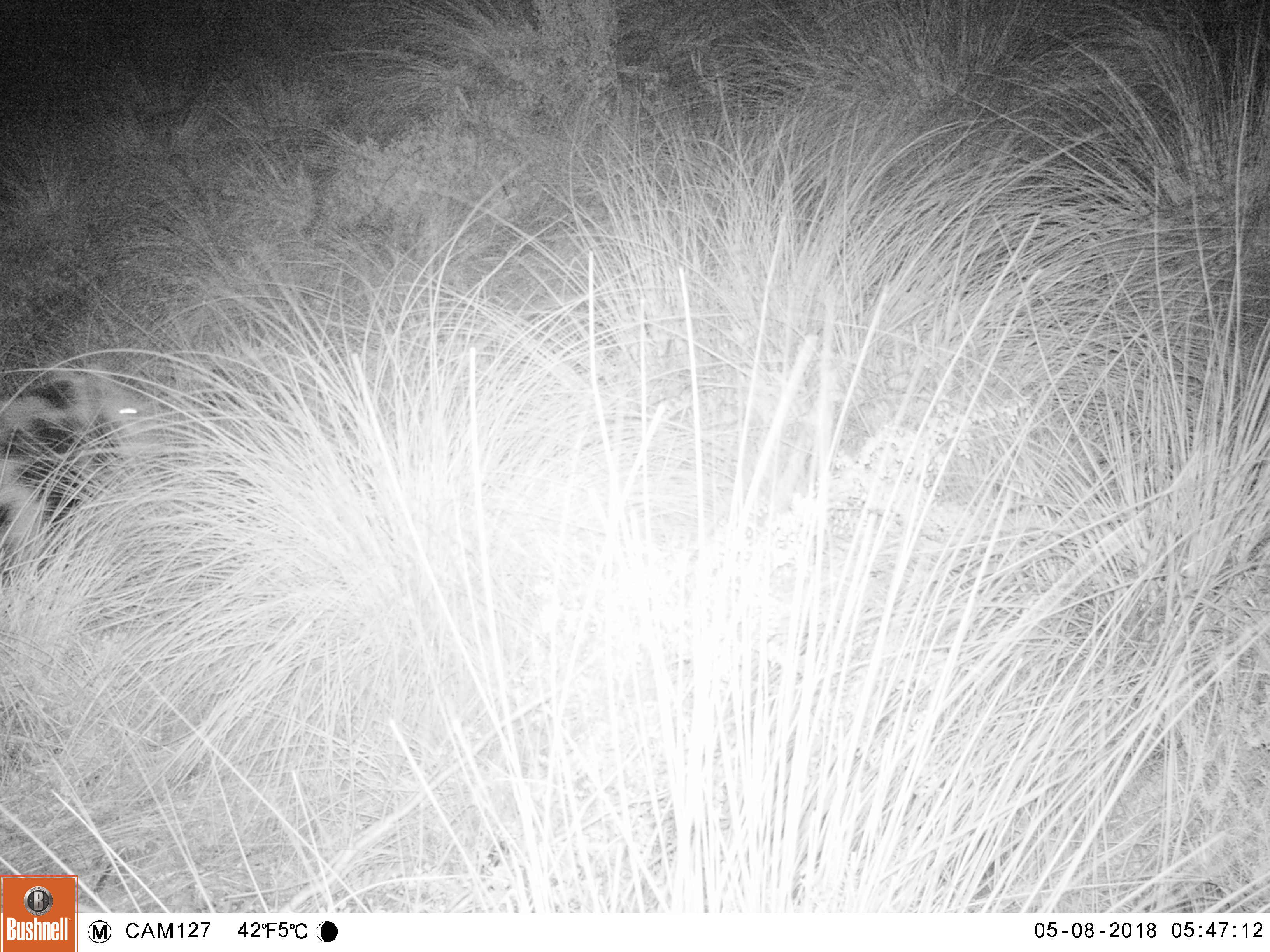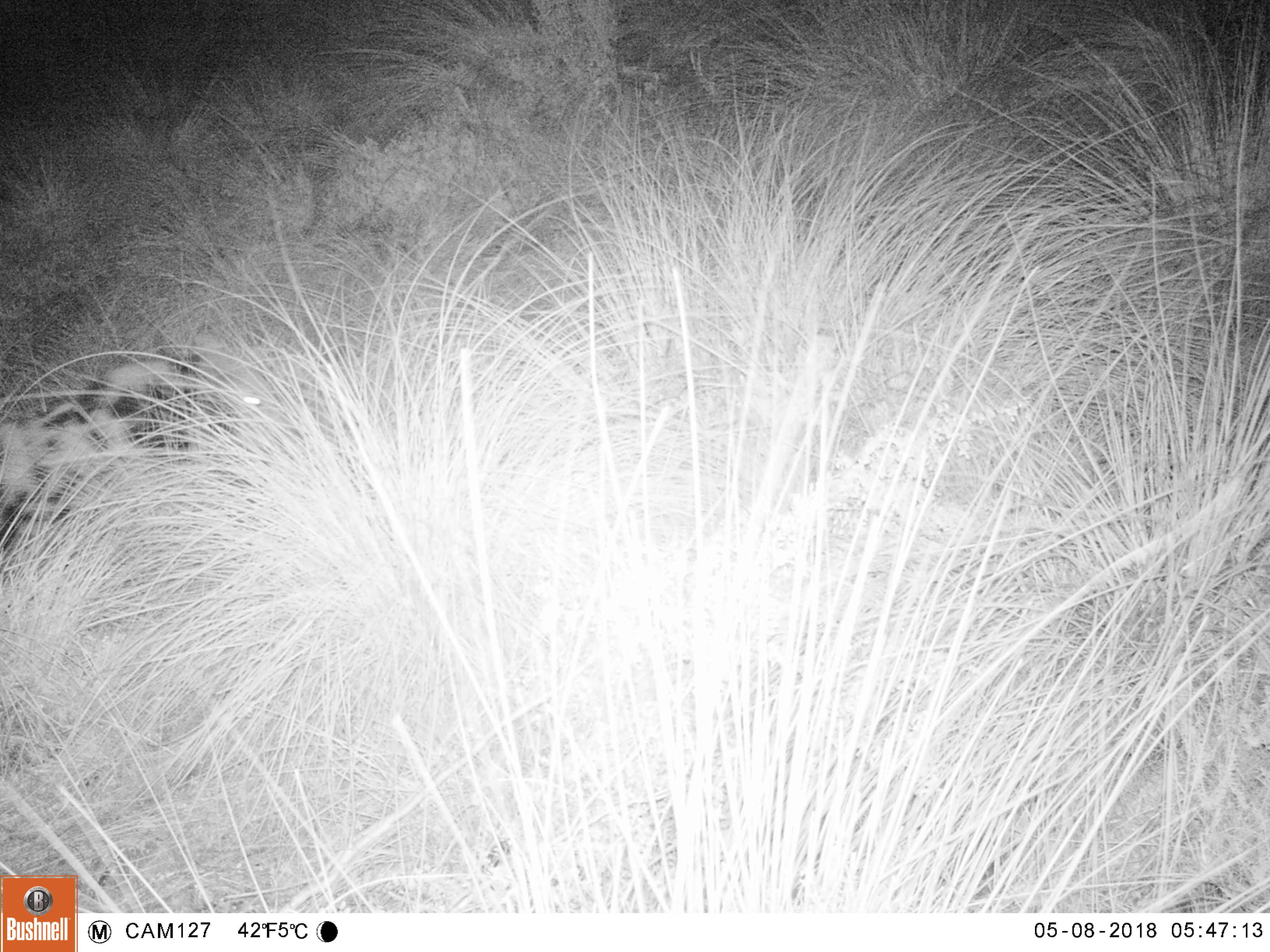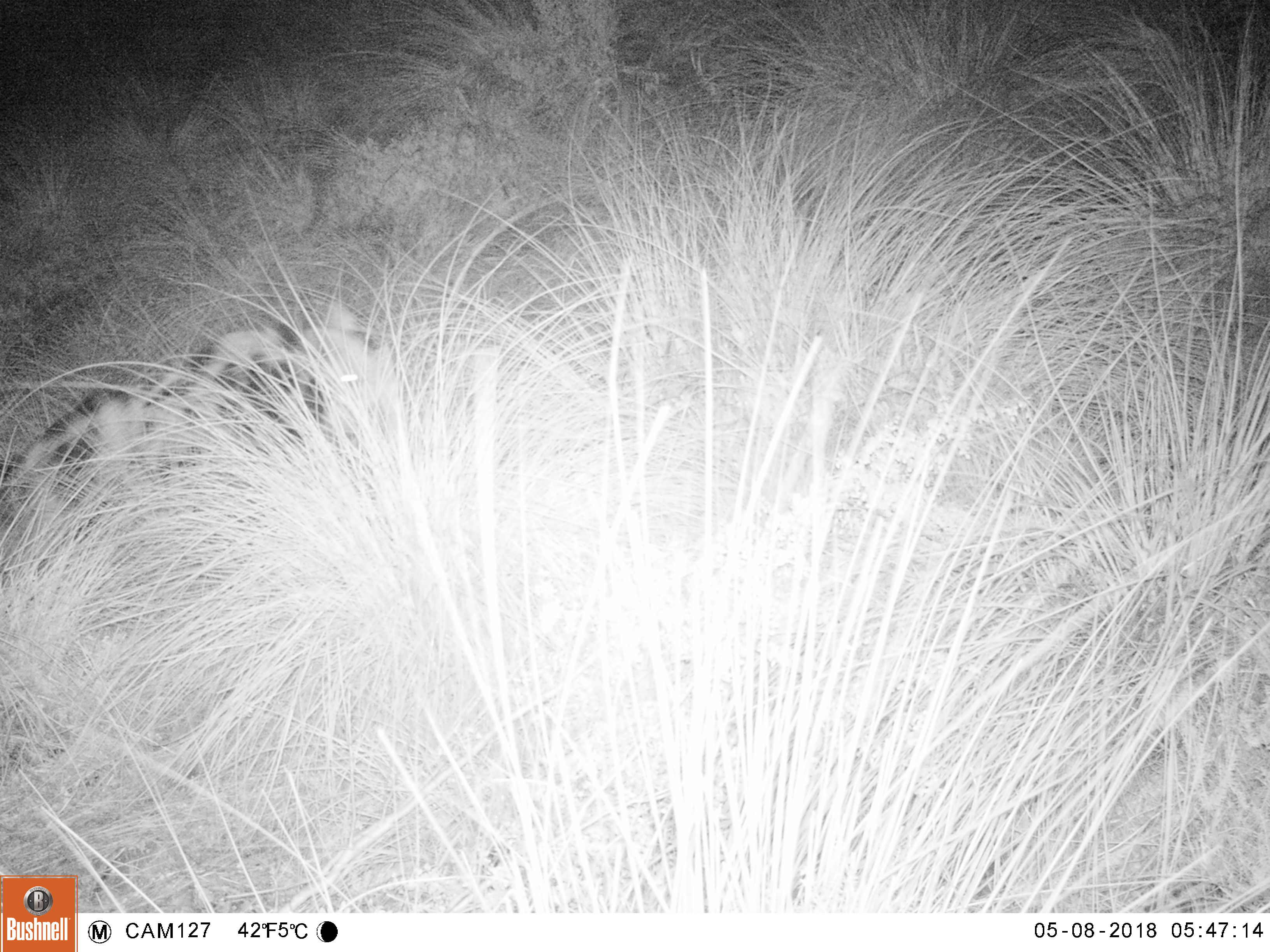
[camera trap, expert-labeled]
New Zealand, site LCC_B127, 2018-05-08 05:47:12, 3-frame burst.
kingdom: Animalia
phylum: Chordata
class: Mammalia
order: Artiodactyla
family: Suidae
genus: Sus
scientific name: Sus scrofa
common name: pig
Pig (Sus scrofa).